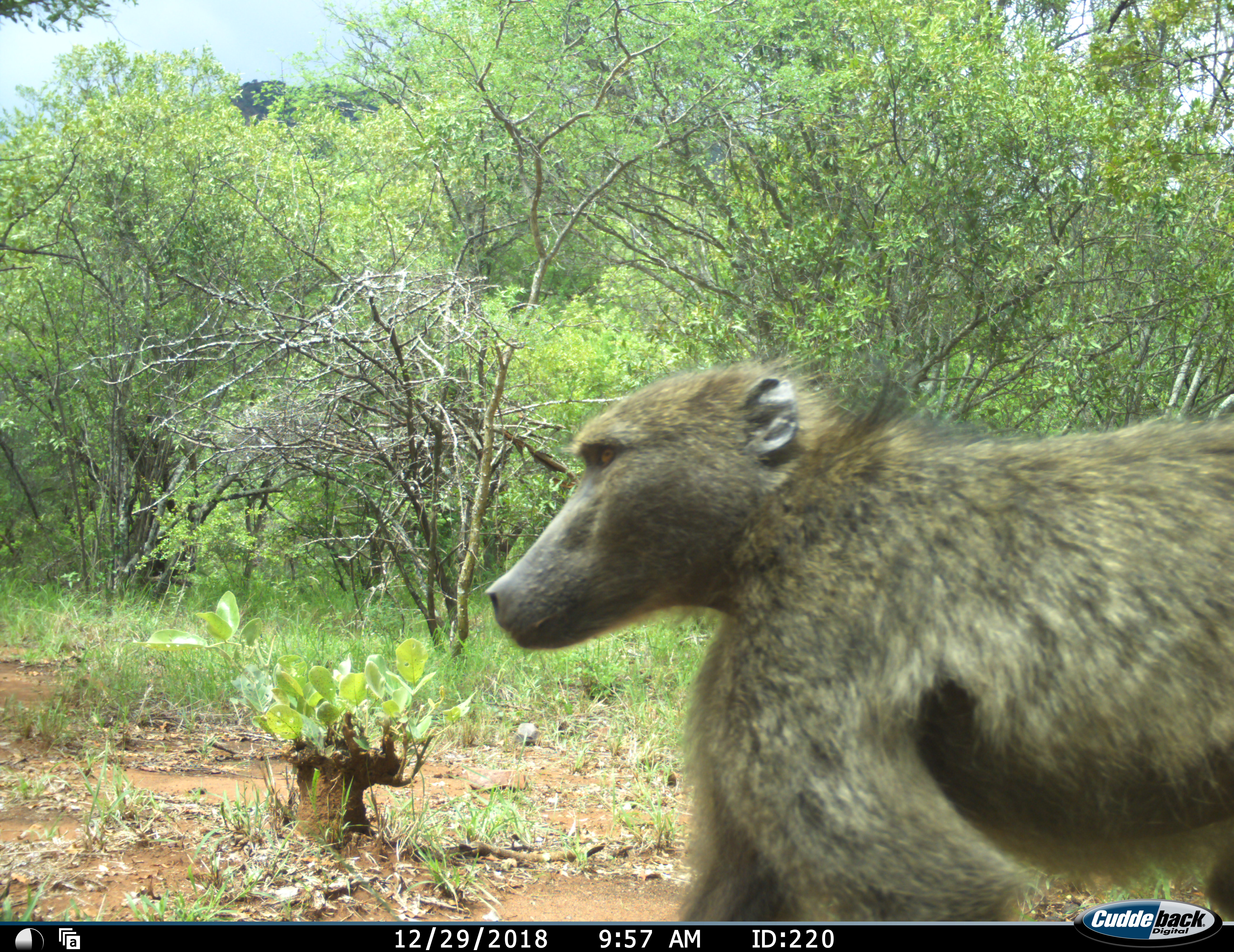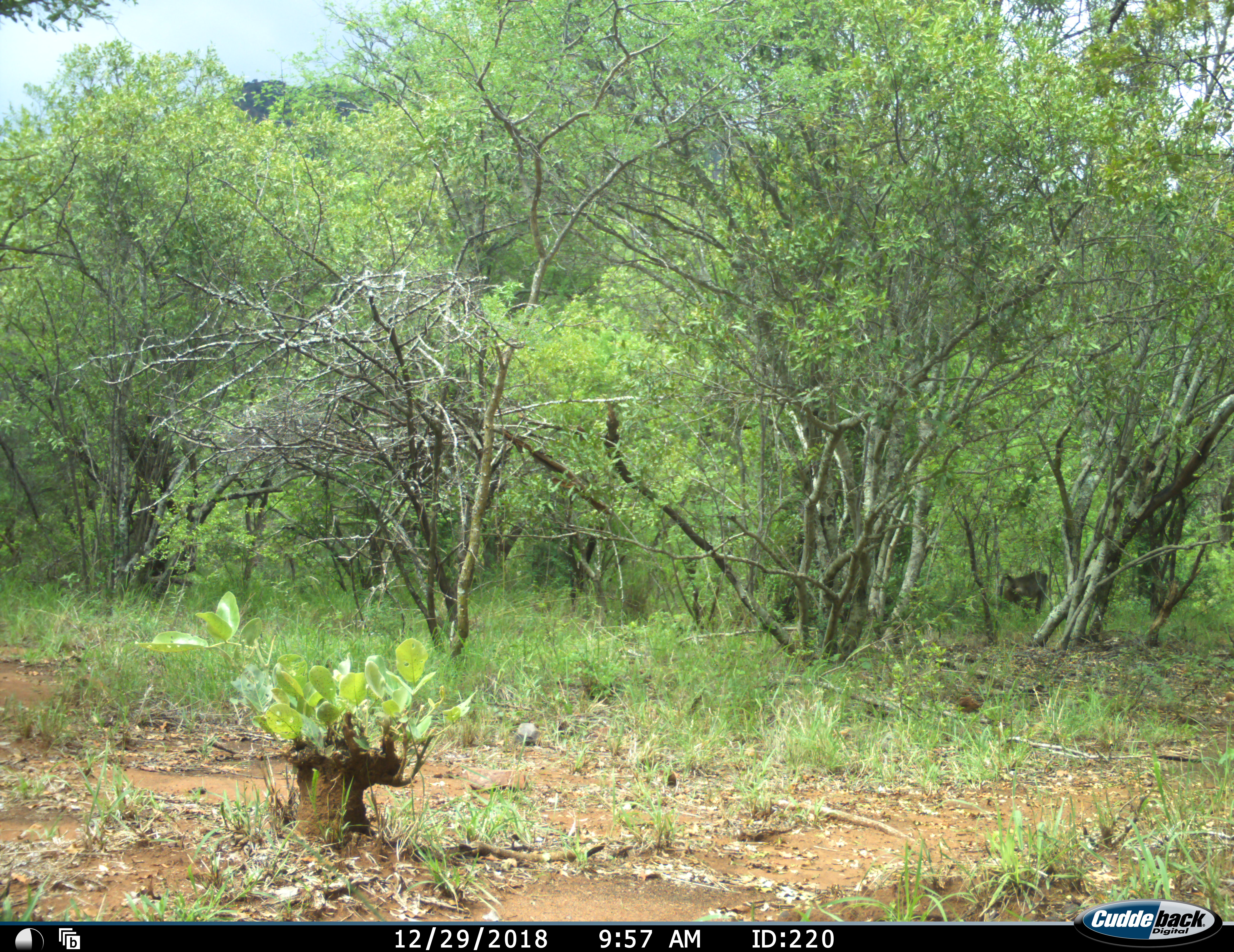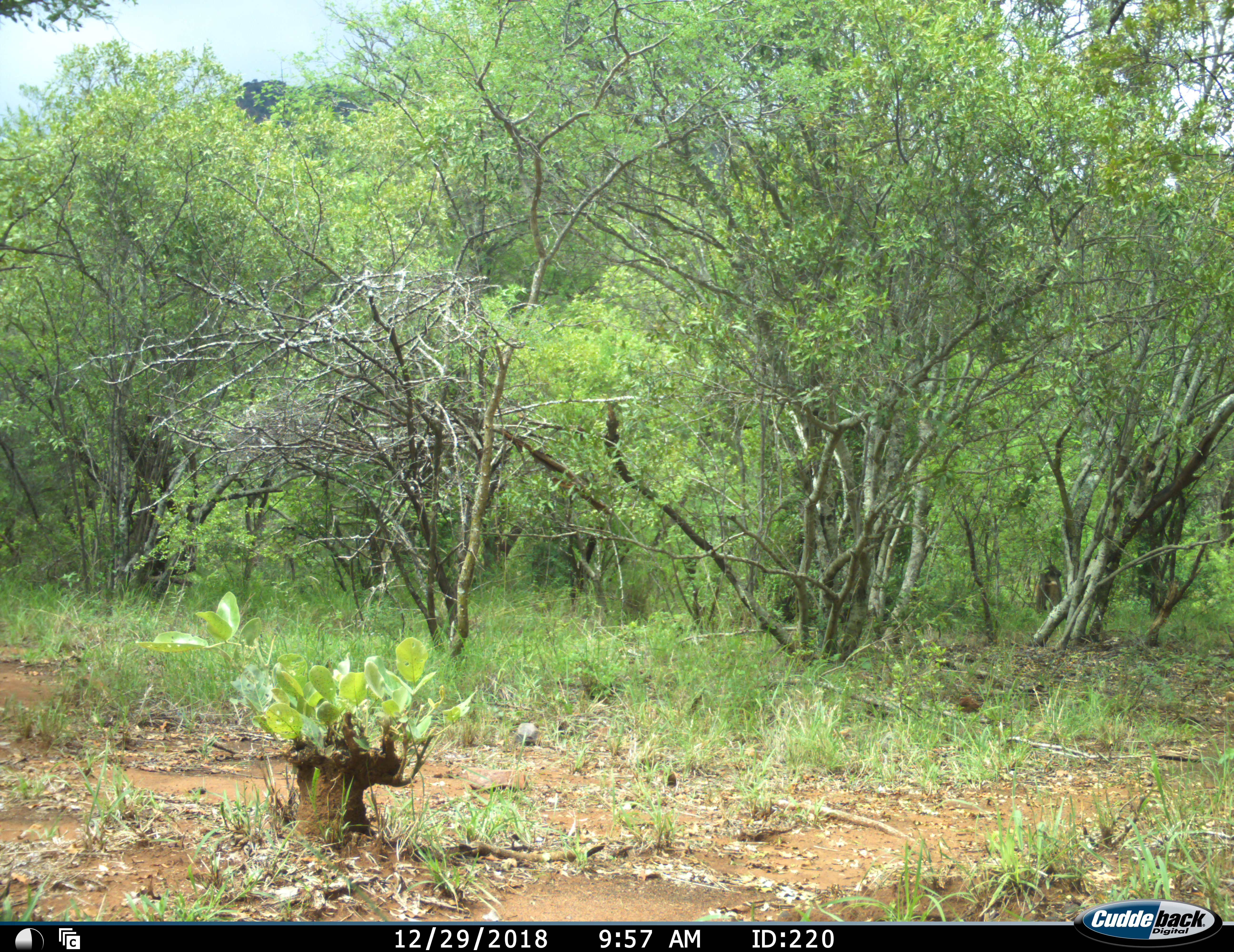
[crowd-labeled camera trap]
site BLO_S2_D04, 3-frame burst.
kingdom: Animalia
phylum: Chordata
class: Mammalia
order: Primates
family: Cercopithecidae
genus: Papio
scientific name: Papio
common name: baboon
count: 2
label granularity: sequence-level